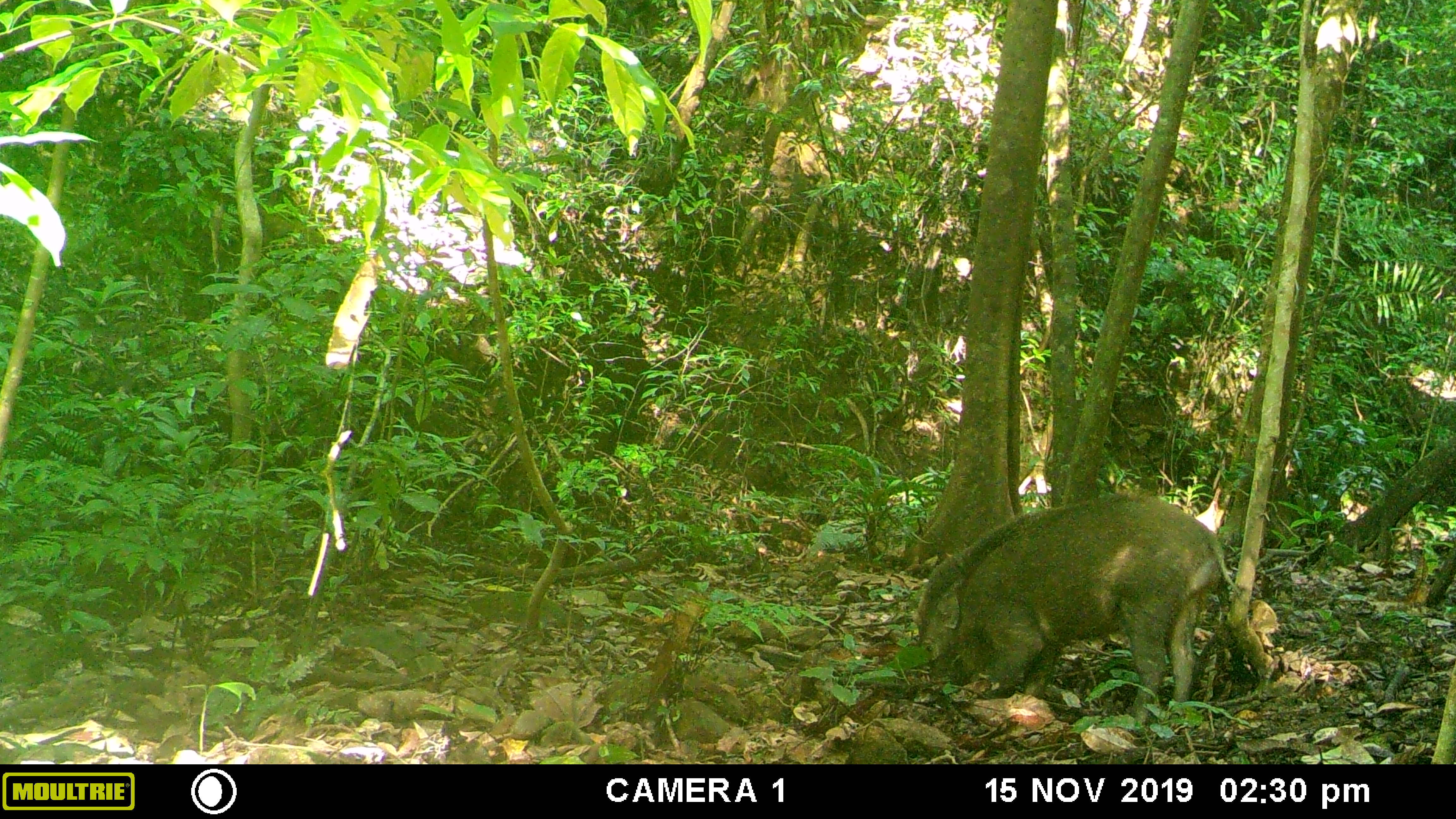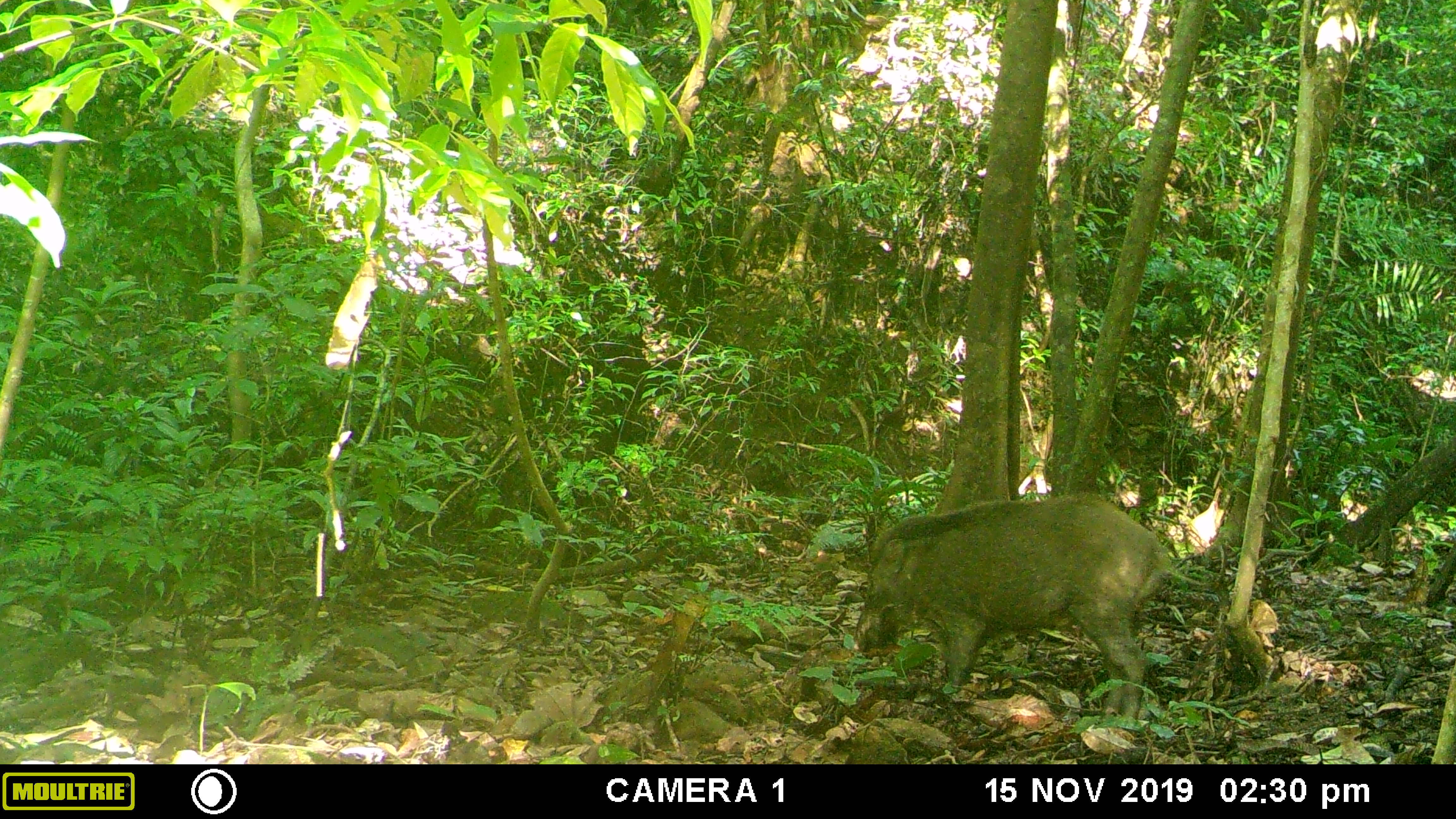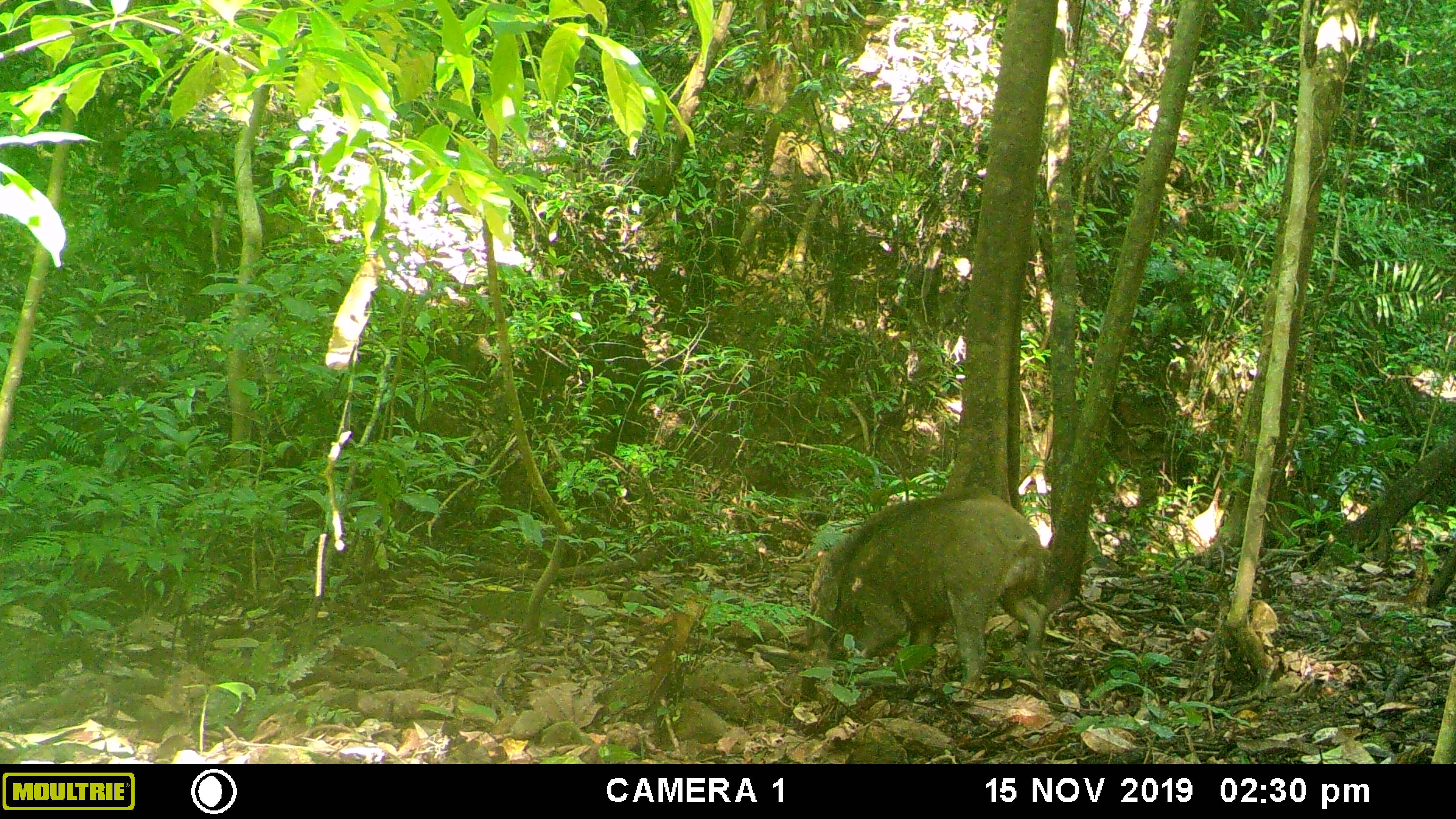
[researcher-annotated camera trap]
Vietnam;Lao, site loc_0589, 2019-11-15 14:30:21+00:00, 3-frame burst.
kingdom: Animalia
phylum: Chordata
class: Mammalia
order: Artiodactyla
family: Suidae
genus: Sus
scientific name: Sus scrofa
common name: eurasian wild pig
Eurasian wild pig (Sus scrofa). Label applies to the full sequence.